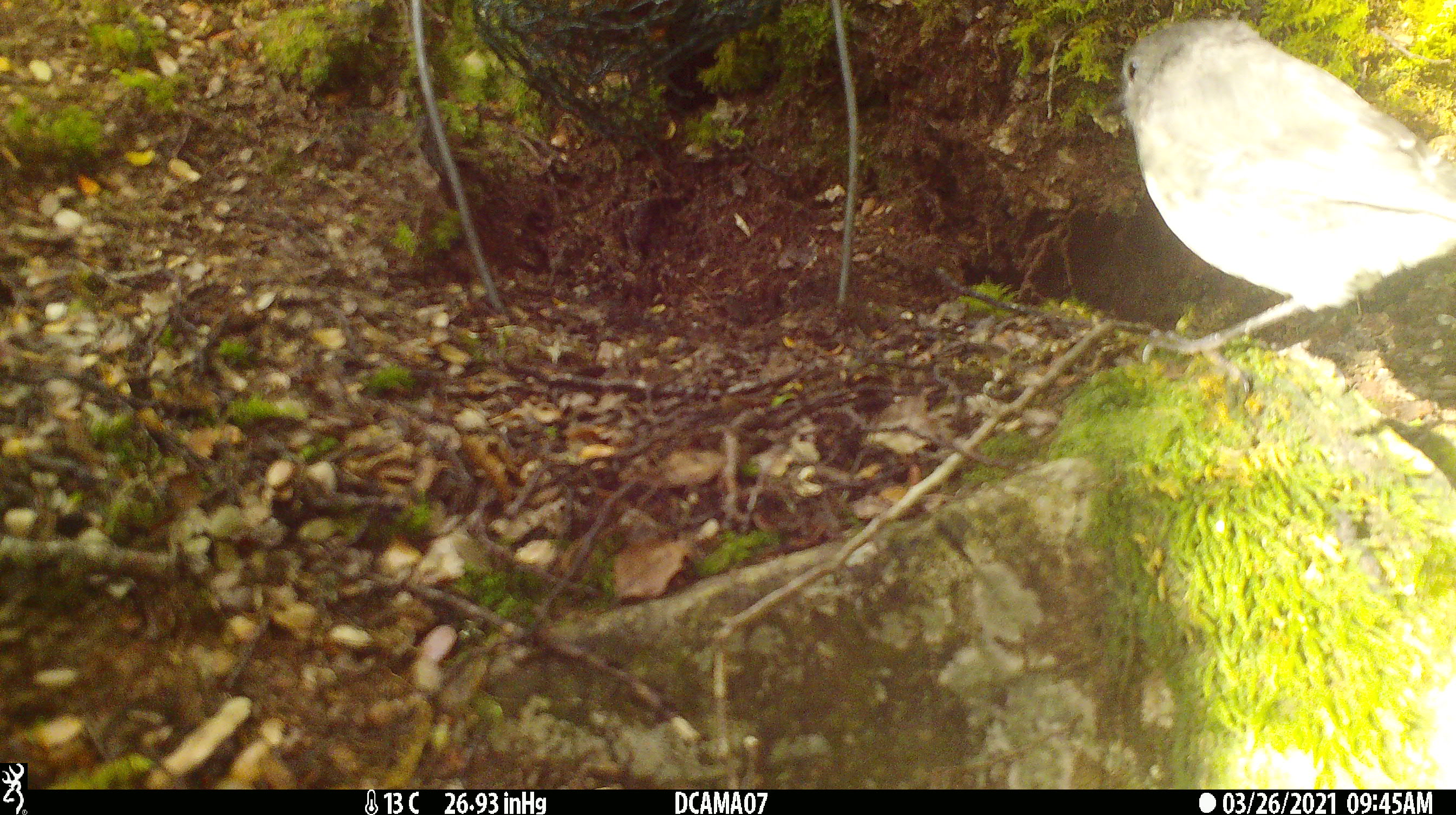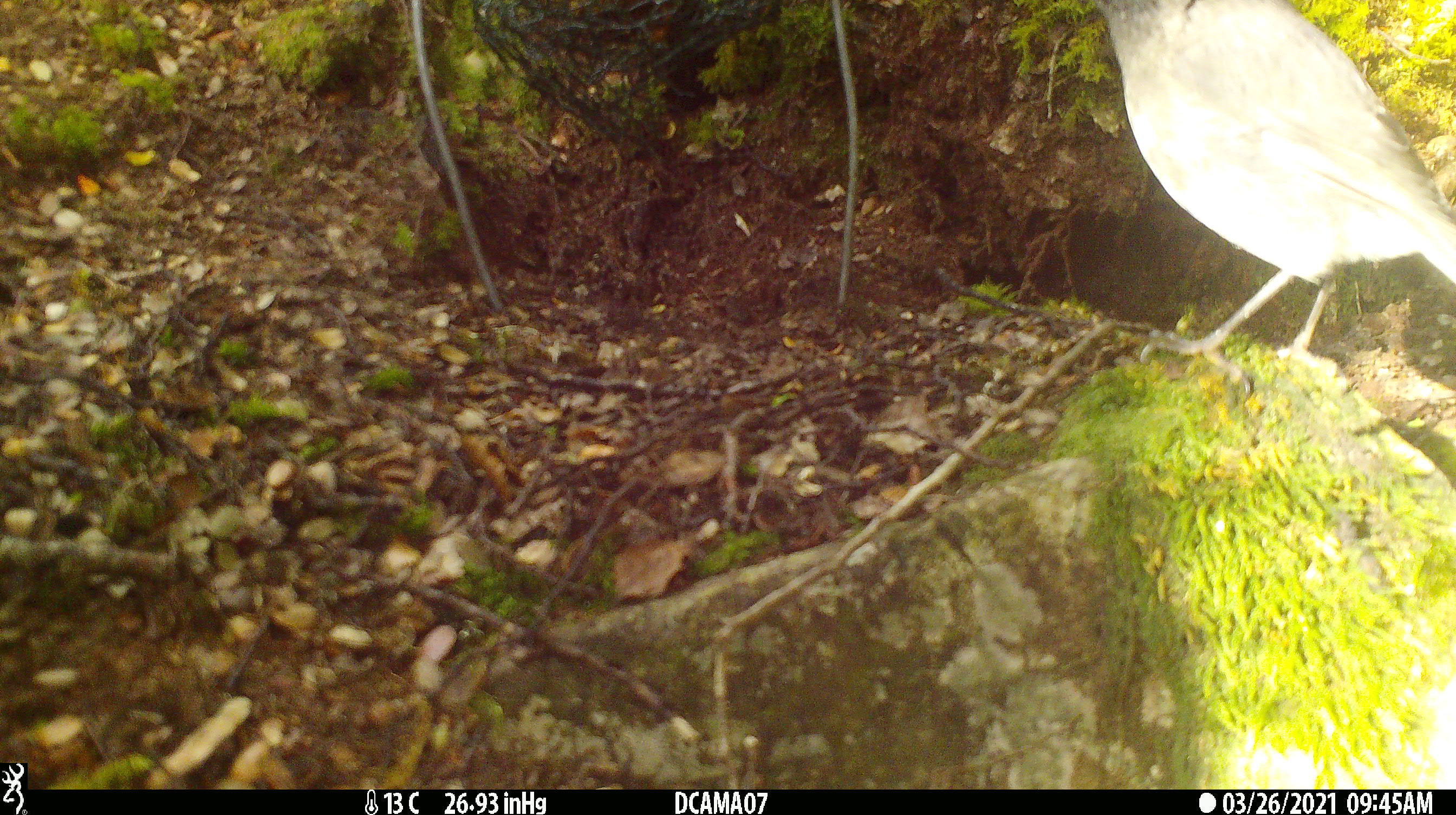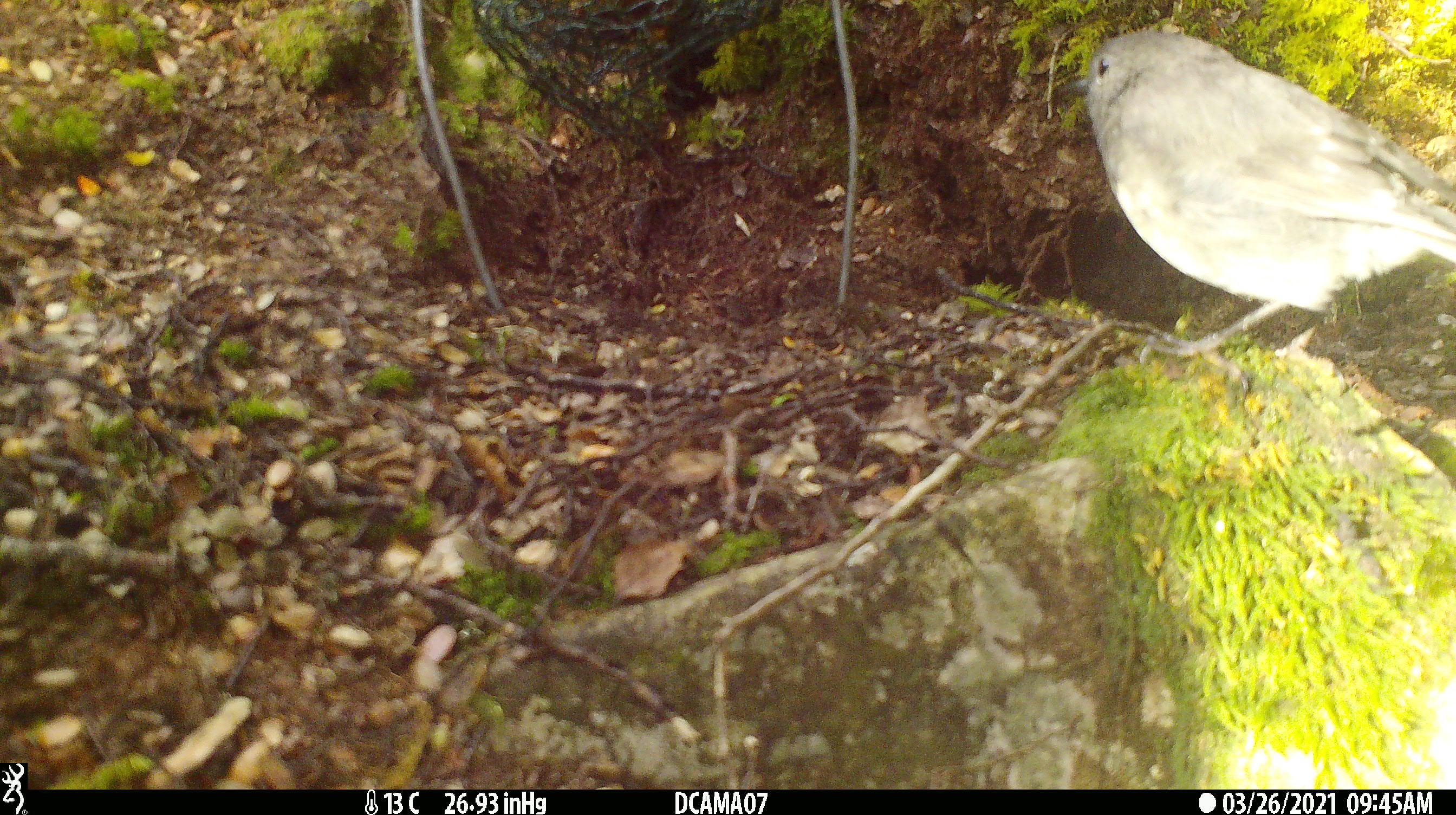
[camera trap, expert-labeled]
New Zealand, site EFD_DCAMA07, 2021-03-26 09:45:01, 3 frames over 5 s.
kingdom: Animalia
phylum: Chordata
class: Aves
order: Passeriformes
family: Petroicidae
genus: Petroica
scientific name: Petroica australis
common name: new zealand robin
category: robin